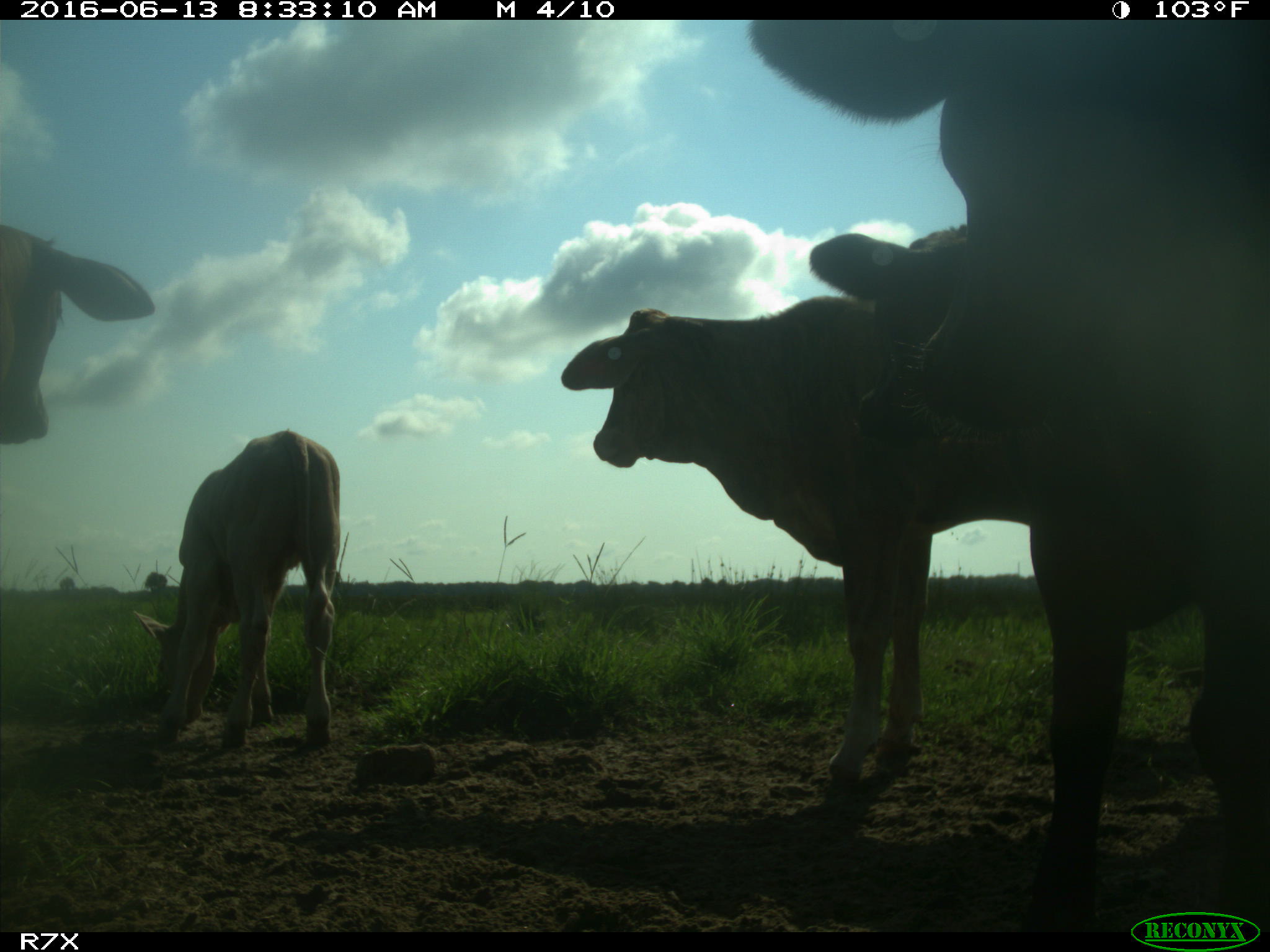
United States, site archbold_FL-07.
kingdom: Animalia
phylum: Chordata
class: Mammalia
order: Artiodactyla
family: Bovidae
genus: Bos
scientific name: Bos taurus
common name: domestic cow